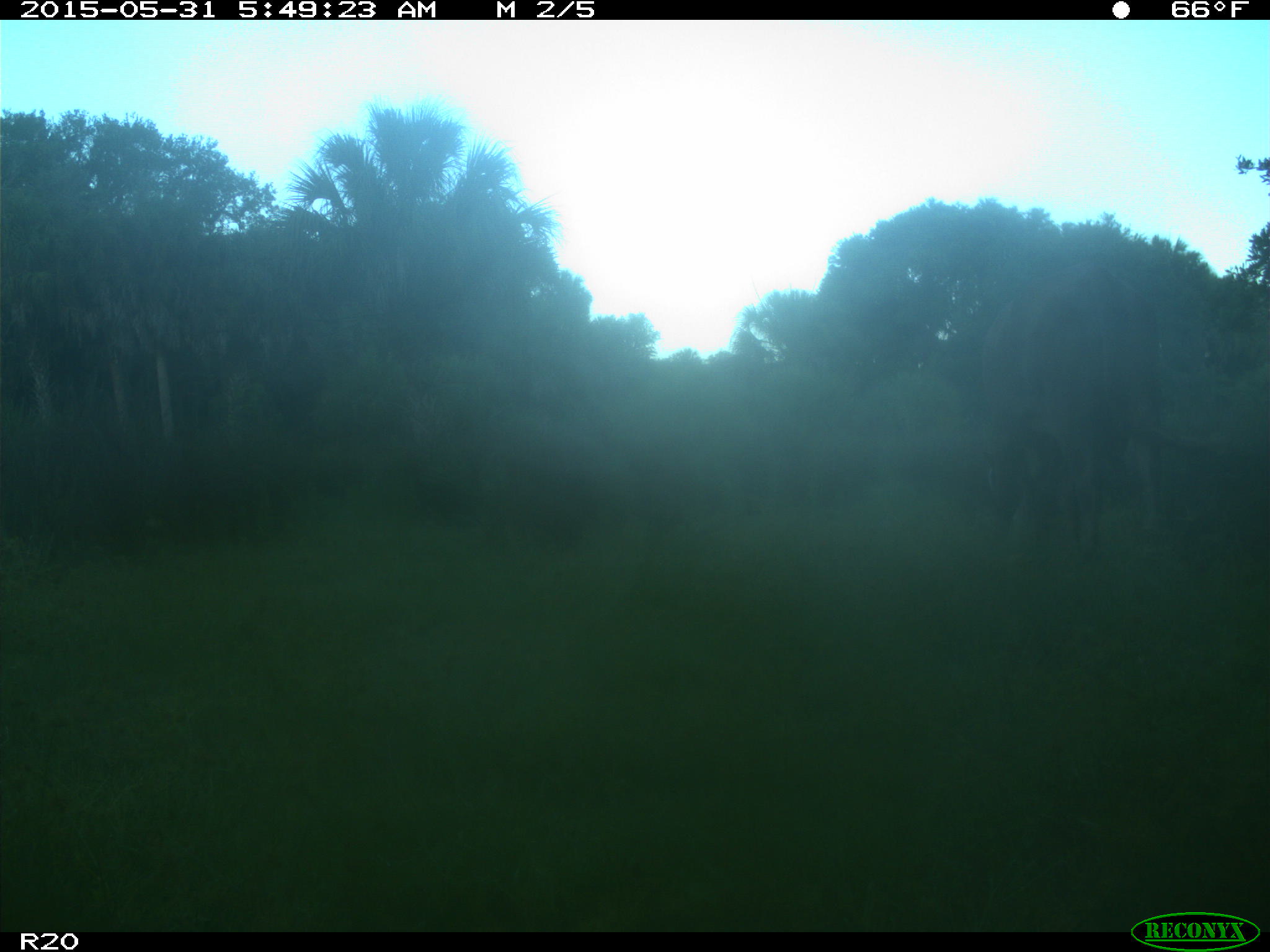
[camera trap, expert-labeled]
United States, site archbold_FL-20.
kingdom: Animalia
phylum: Chordata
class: Mammalia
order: Artiodactyla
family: Bovidae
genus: Bos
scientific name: Bos taurus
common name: domestic cow